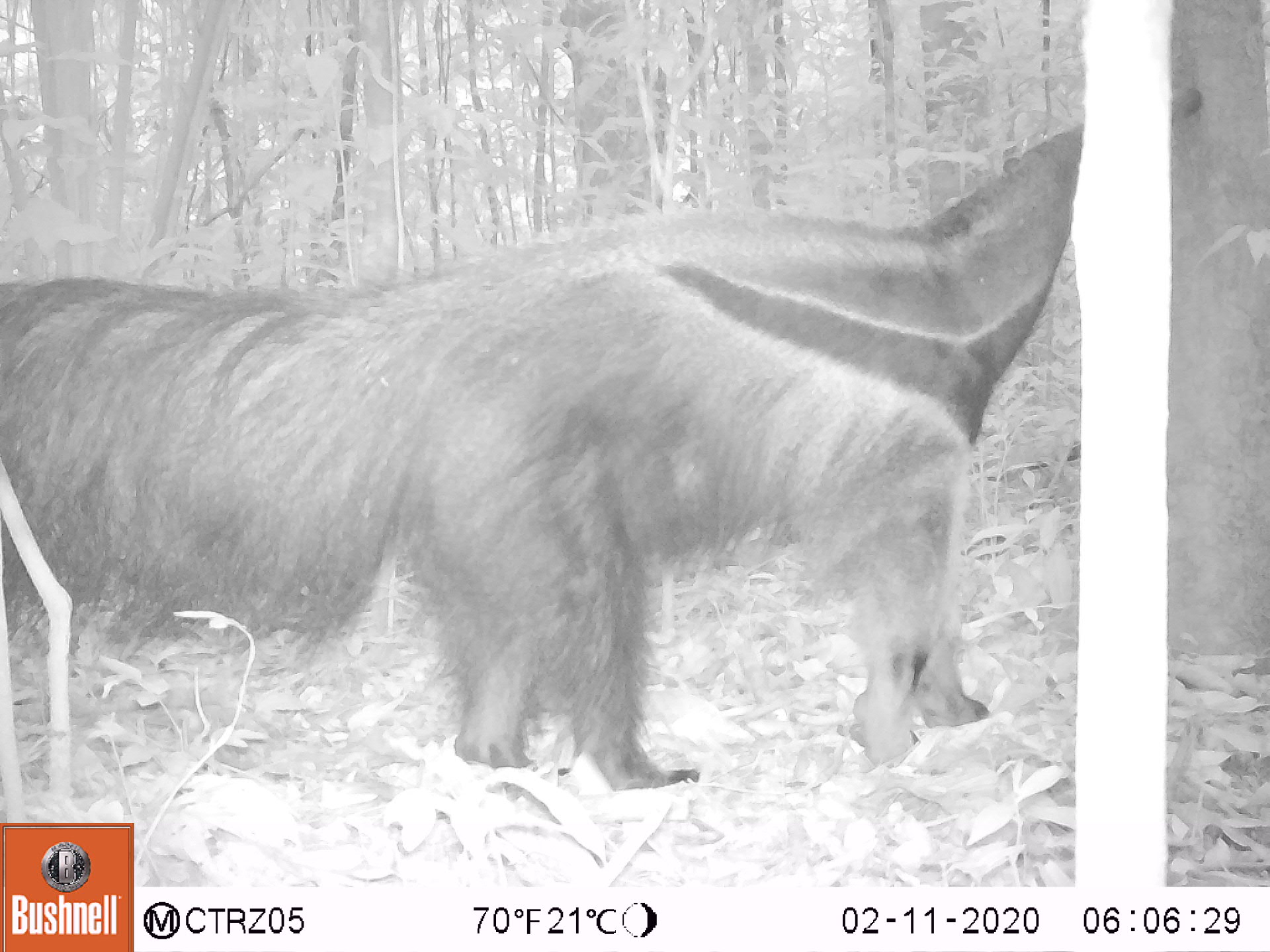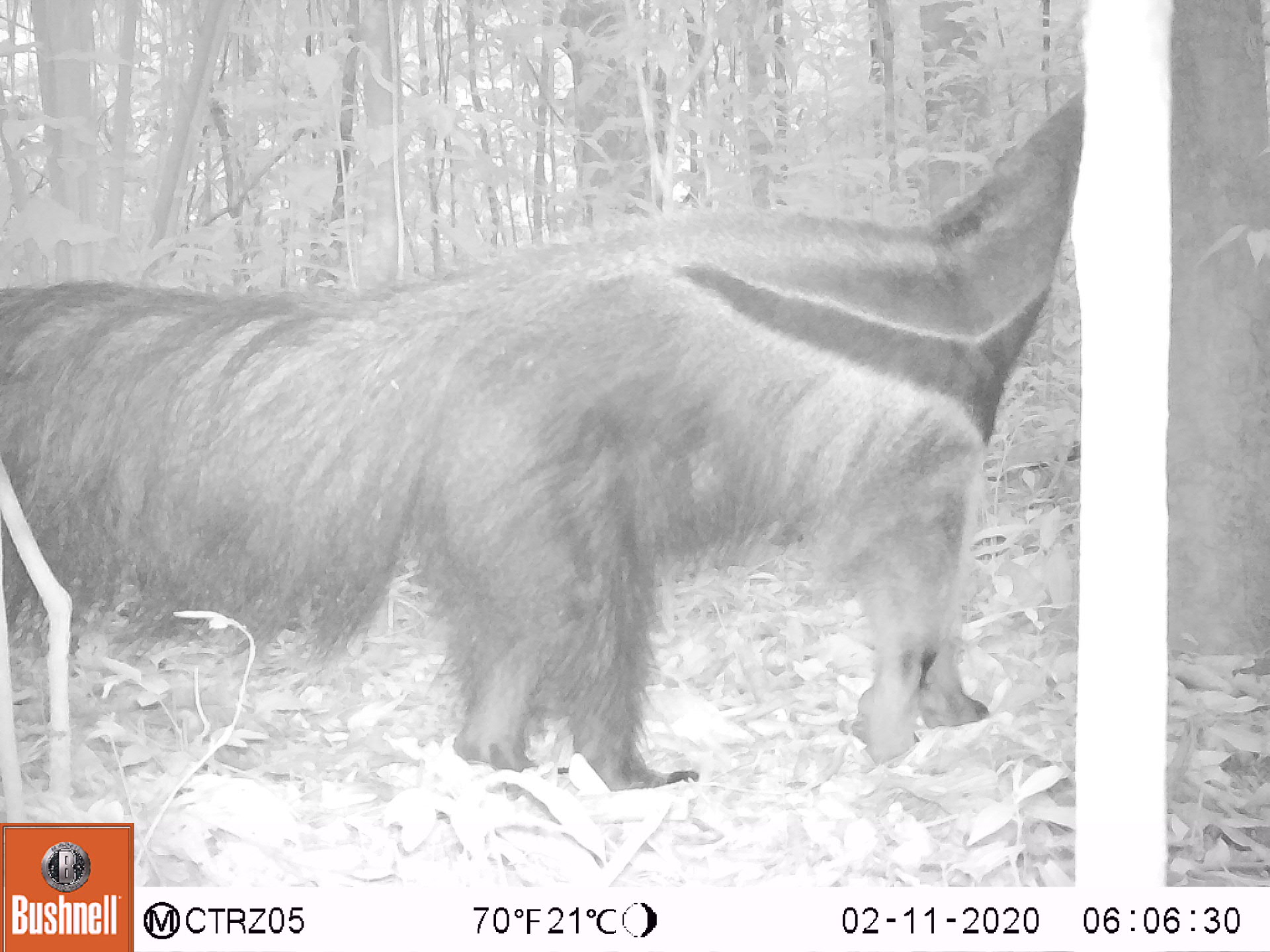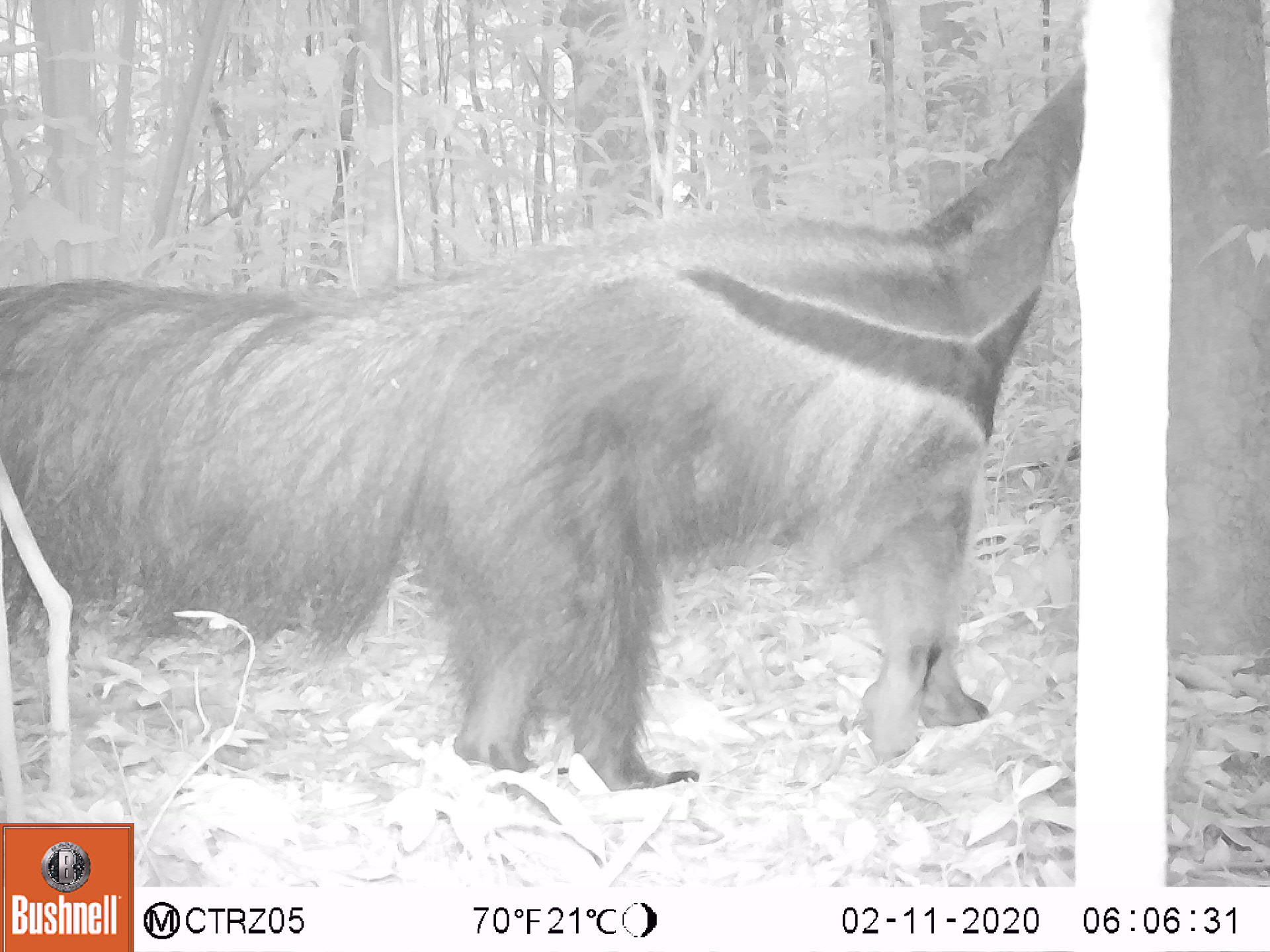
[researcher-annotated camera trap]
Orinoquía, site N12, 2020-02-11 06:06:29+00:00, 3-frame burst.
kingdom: Animalia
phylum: Chordata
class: Mammalia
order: Pilosa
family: Myrmecophagidae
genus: Myrmecophaga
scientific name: Myrmecophaga tridactyla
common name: giant anteater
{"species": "giant anteater (Myrmecophaga tridactyla)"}